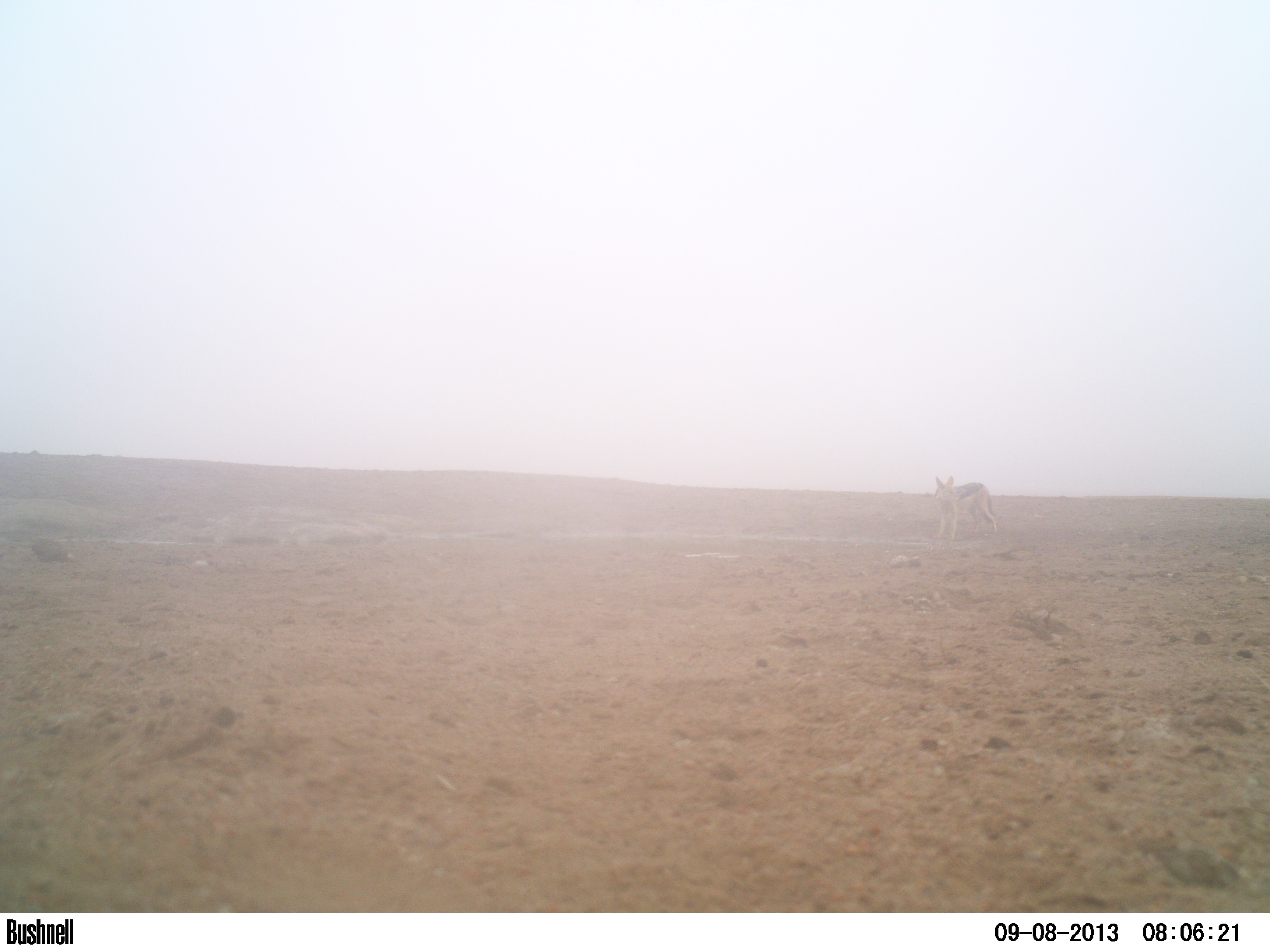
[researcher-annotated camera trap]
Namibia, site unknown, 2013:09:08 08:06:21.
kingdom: Animalia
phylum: Chordata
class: Mammalia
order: Carnivora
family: Canidae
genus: Lupulella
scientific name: Lupulella mesomelas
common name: black-backed jackal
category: canis mesomelas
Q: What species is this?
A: Canis mesomelas (black-backed jackal) (Lupulella mesomelas).